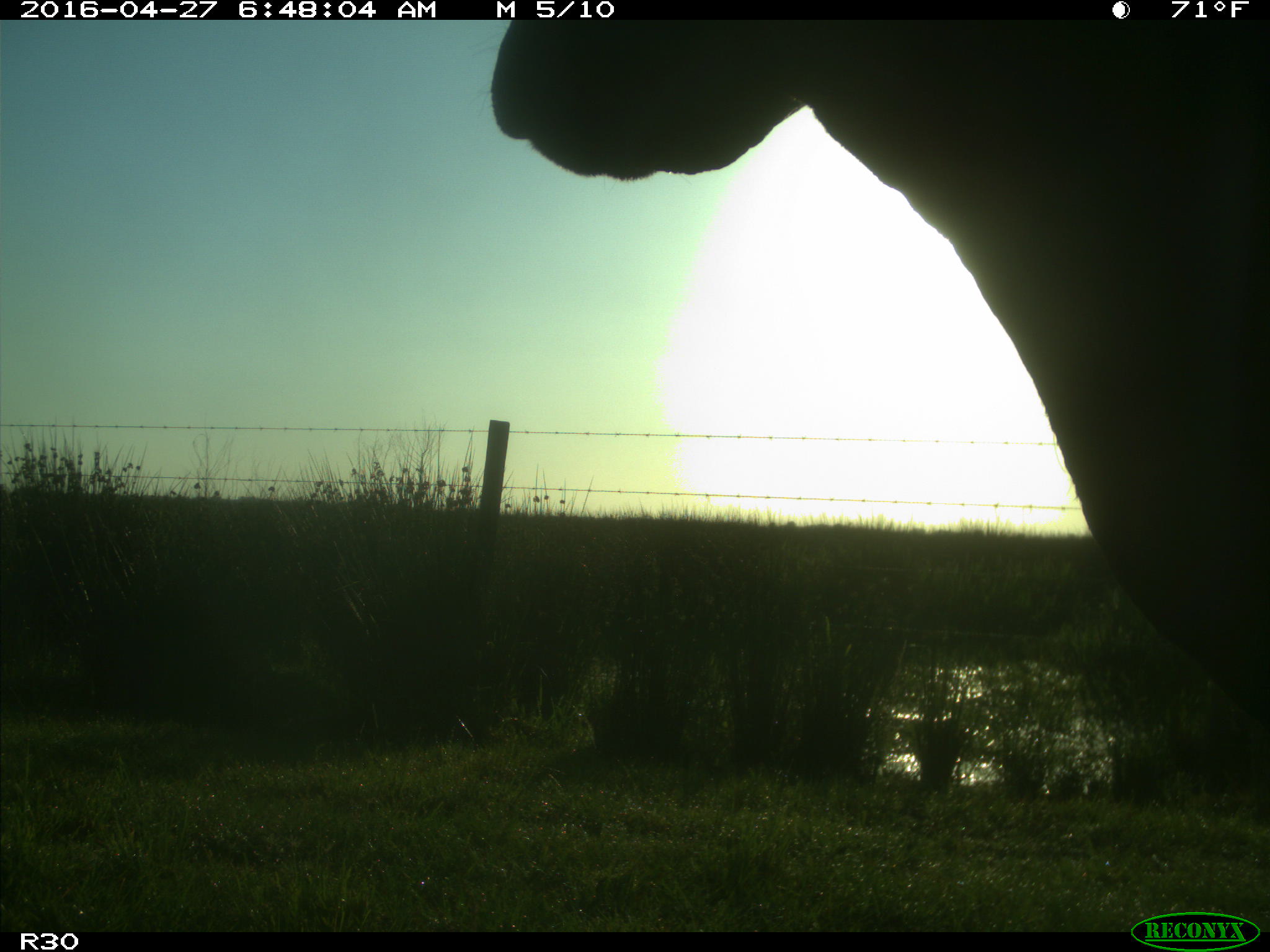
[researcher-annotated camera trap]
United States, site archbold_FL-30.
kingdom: Animalia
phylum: Chordata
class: Mammalia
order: Artiodactyla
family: Bovidae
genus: Bos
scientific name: Bos taurus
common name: domestic cow